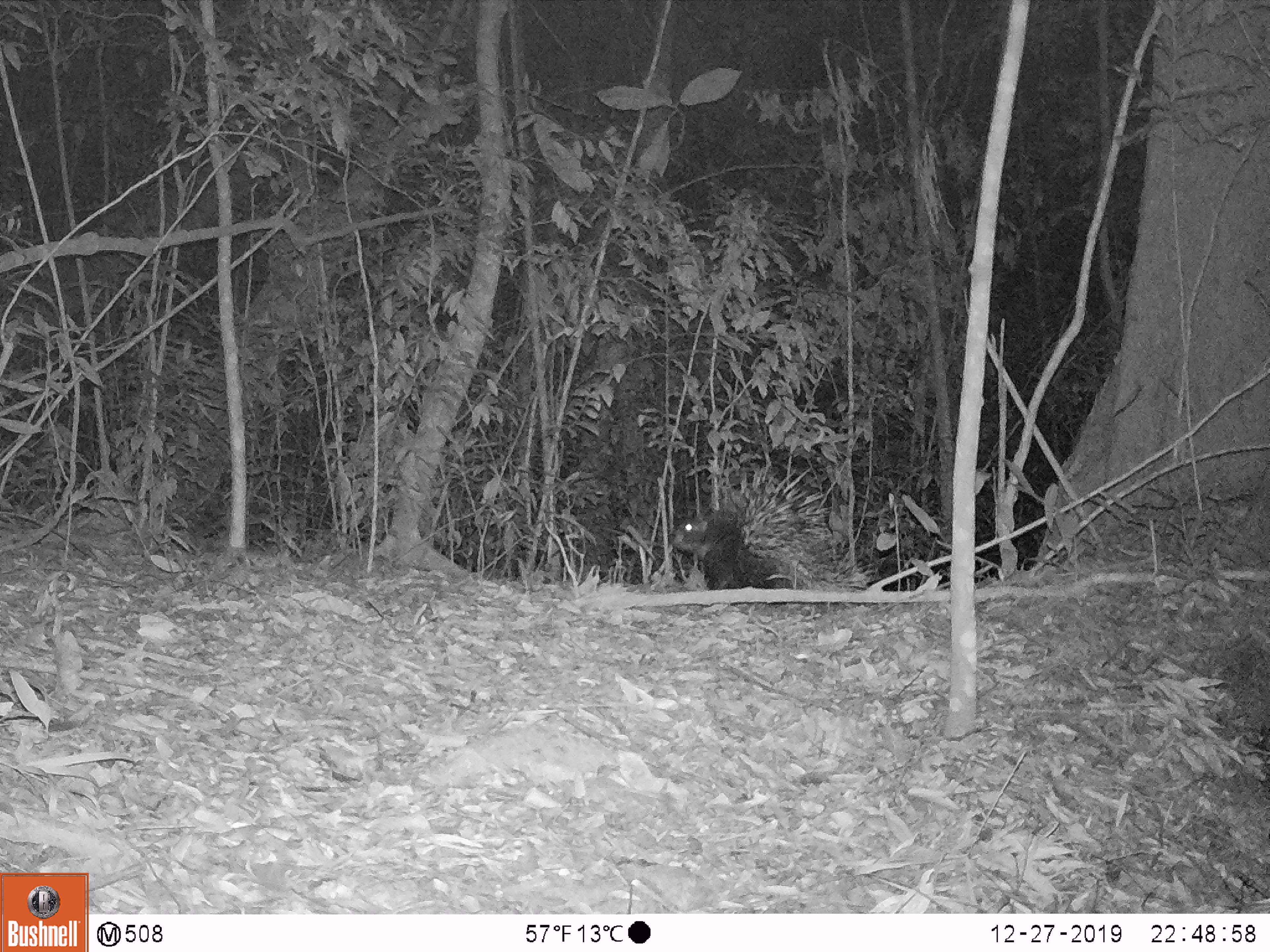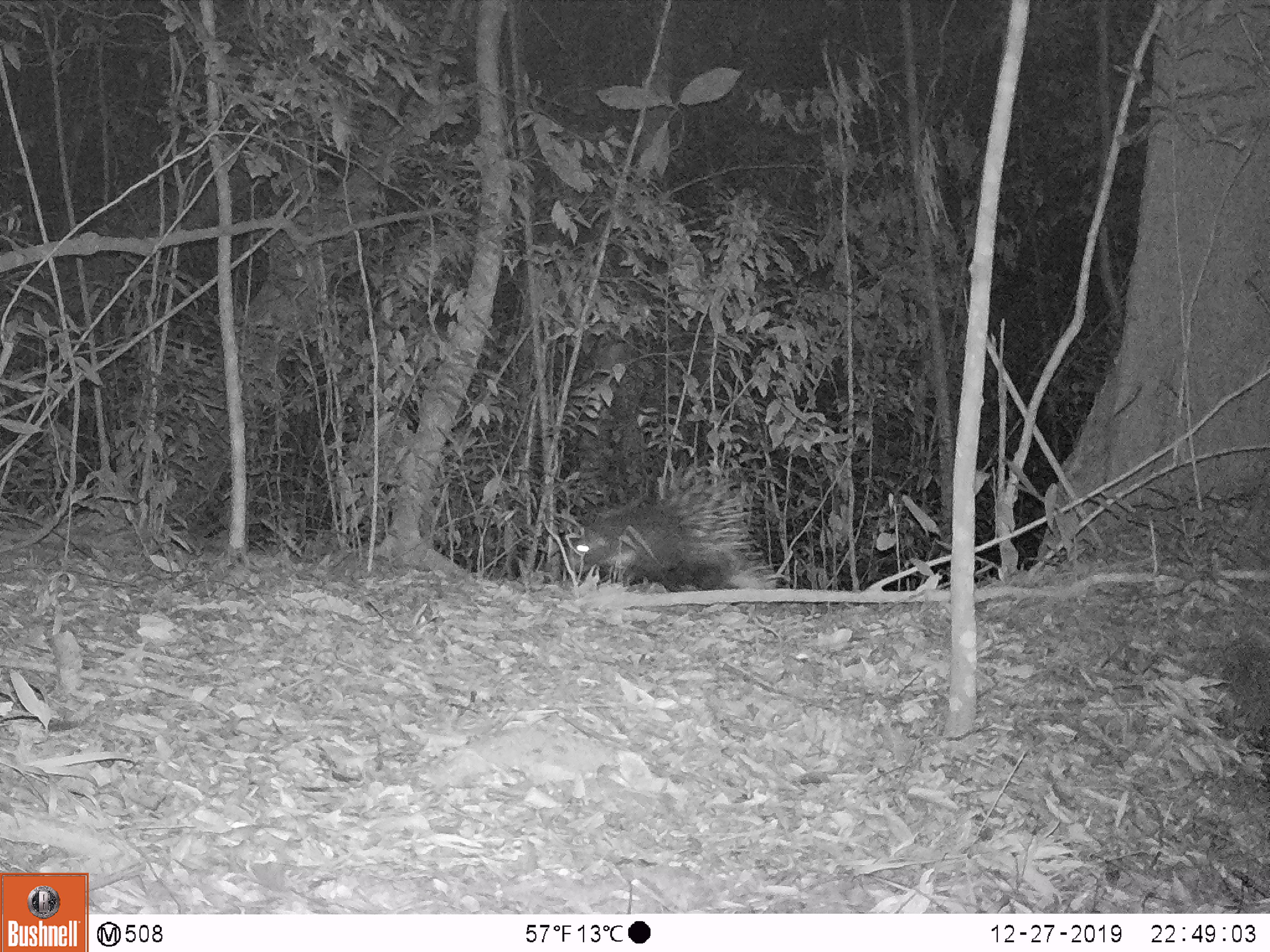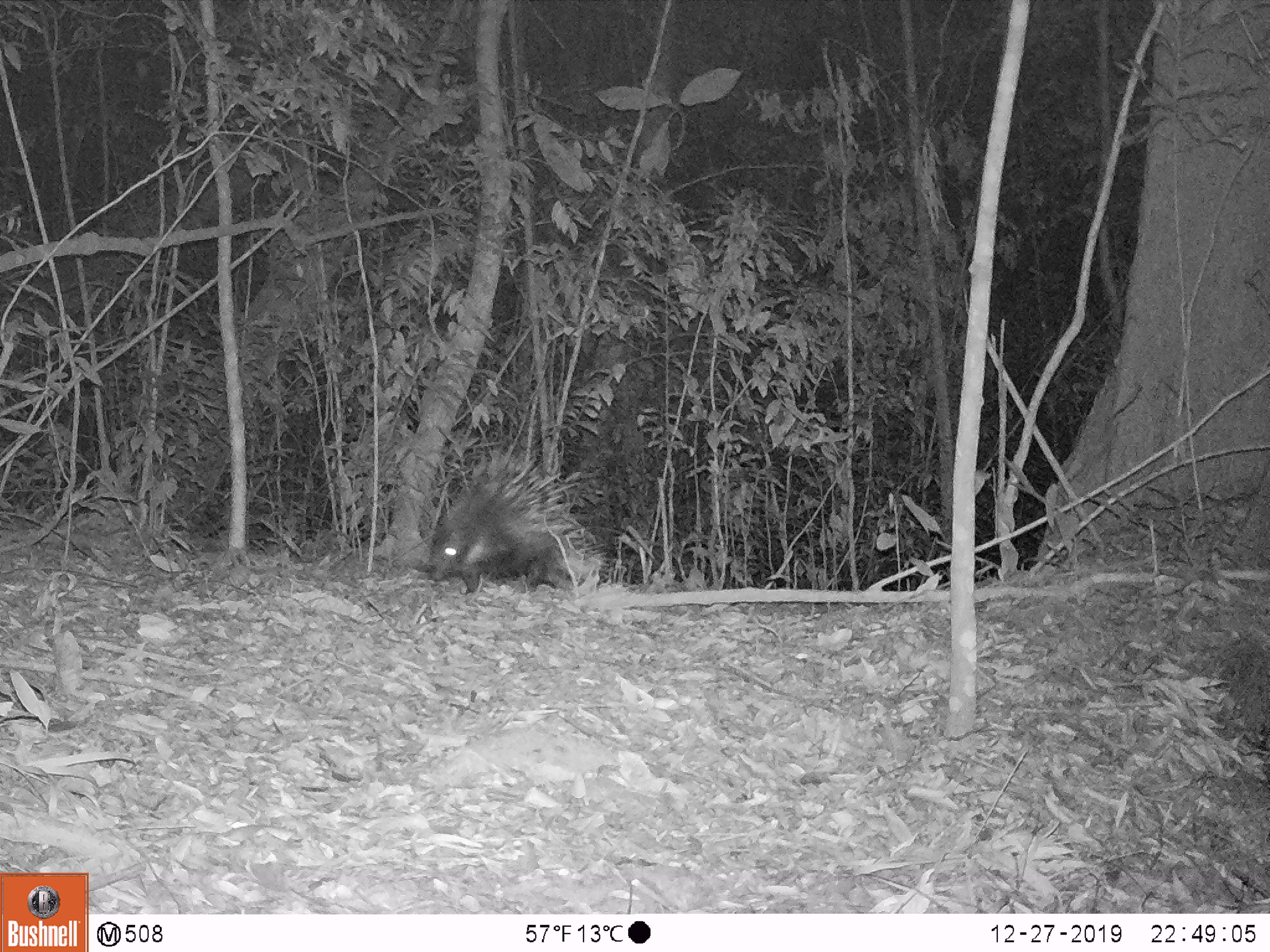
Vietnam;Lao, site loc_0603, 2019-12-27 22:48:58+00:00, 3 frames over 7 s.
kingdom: Animalia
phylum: Chordata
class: Mammalia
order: Rodentia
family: Hystricidae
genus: Hystrix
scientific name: Hystrix brachyura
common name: malayan porcupine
Malayan porcupine (Hystrix brachyura). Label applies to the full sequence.